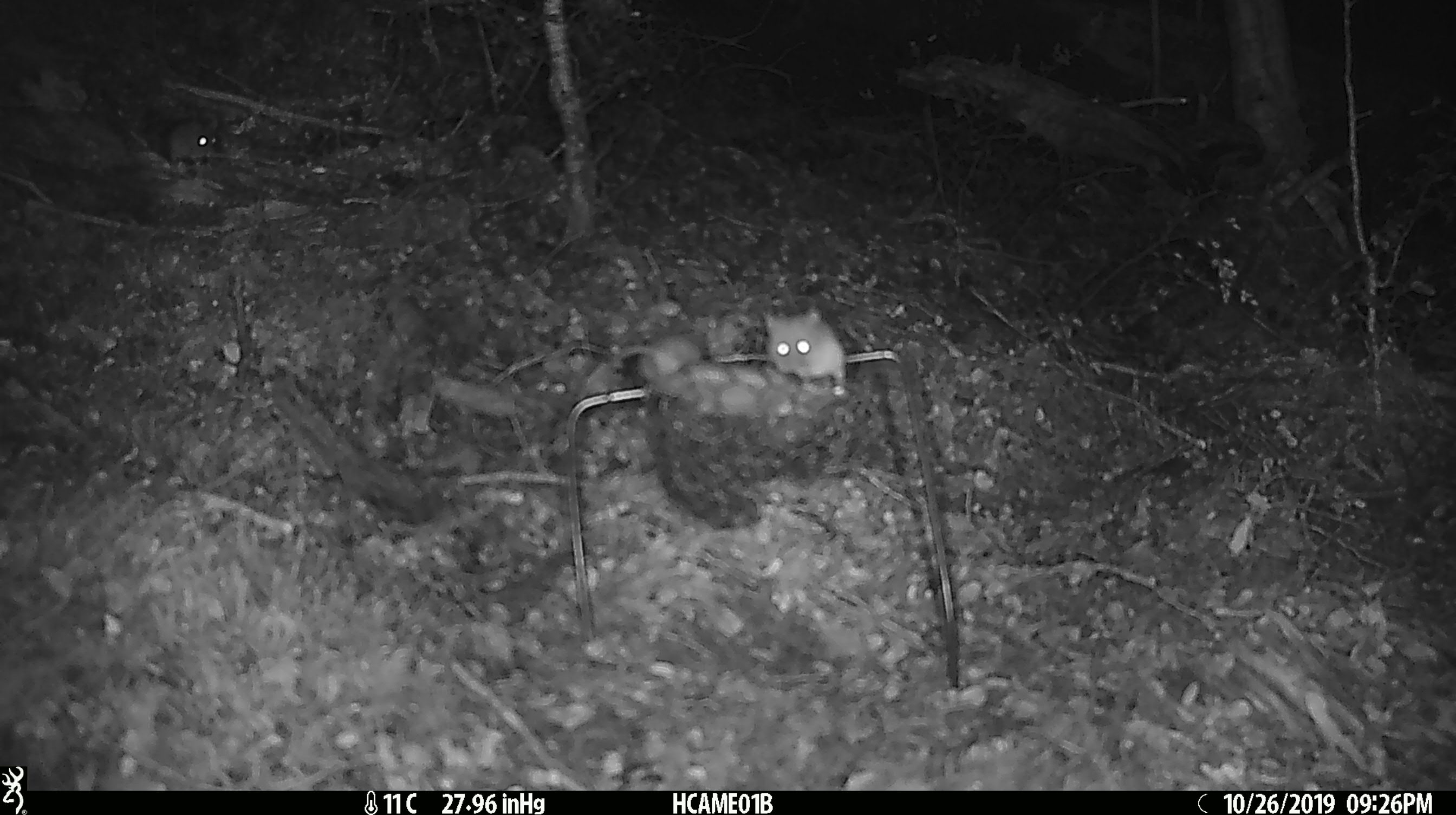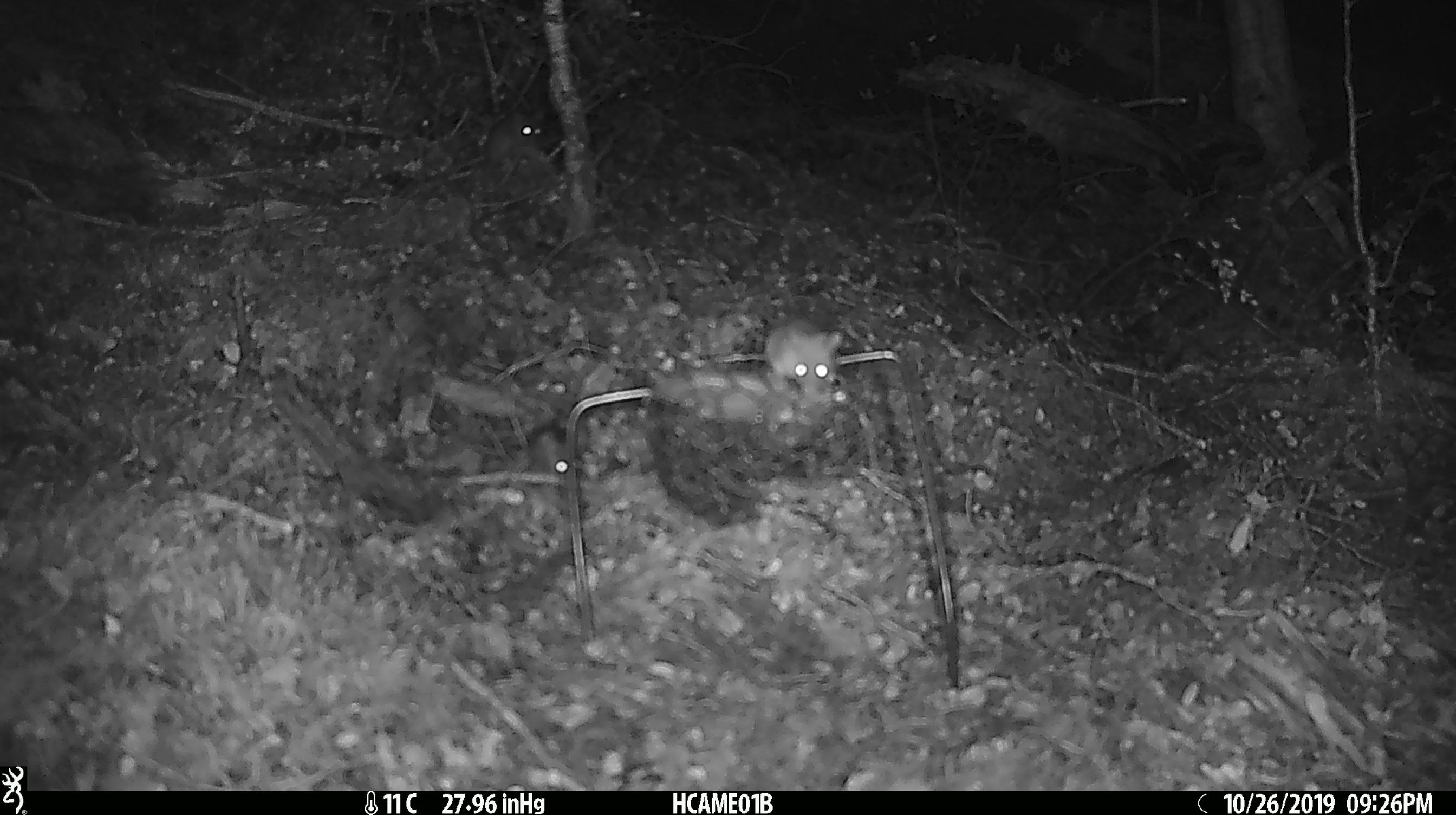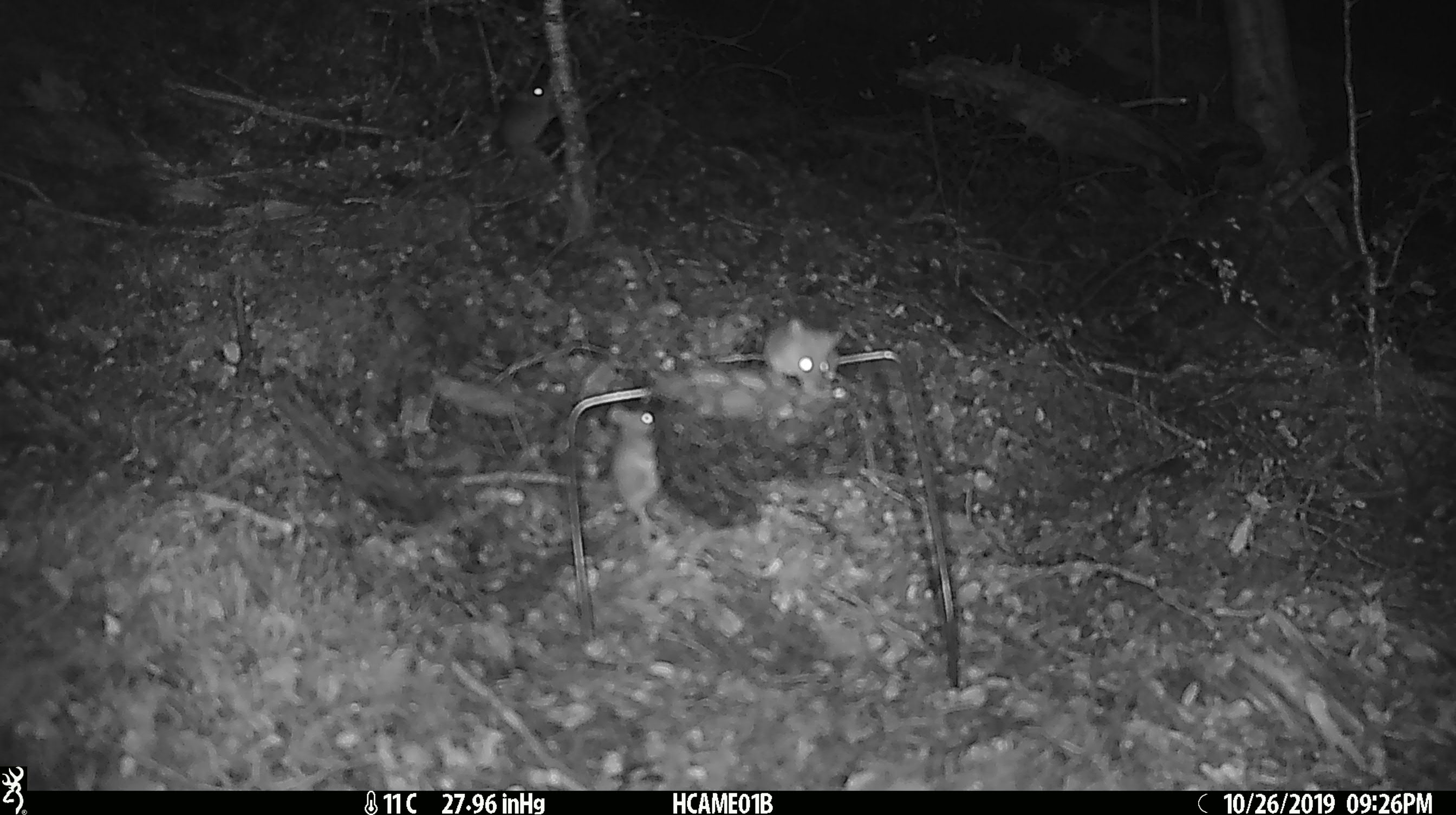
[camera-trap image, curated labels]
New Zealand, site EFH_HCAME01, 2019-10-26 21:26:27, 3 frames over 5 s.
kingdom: Animalia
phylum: Chordata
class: Mammalia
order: Rodentia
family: Muridae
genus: Mus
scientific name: Mus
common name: mouse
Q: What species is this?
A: Mouse (Mus).